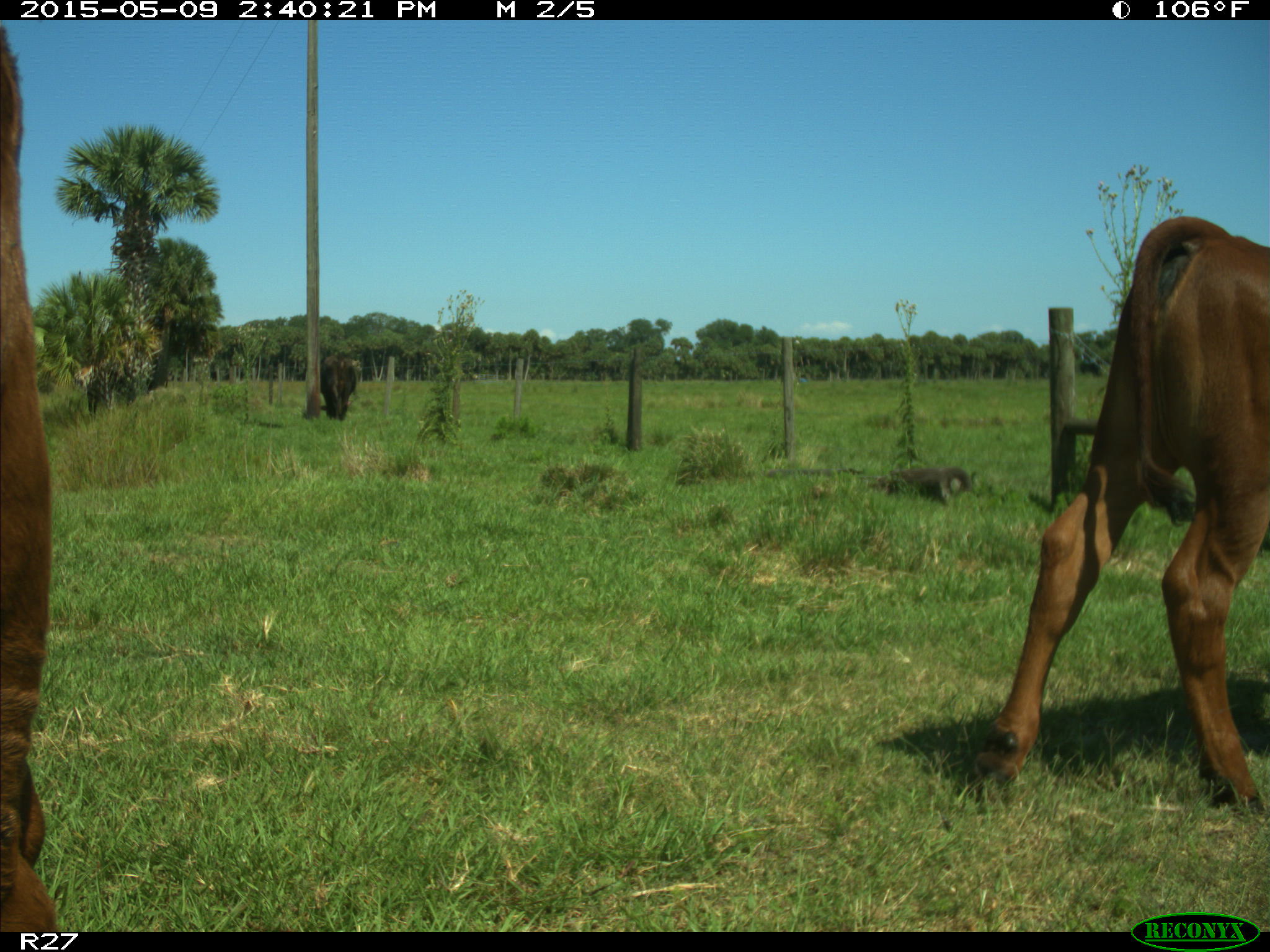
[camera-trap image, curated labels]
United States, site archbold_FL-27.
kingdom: Animalia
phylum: Chordata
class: Mammalia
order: Artiodactyla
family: Bovidae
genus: Bos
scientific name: Bos taurus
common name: domestic cow